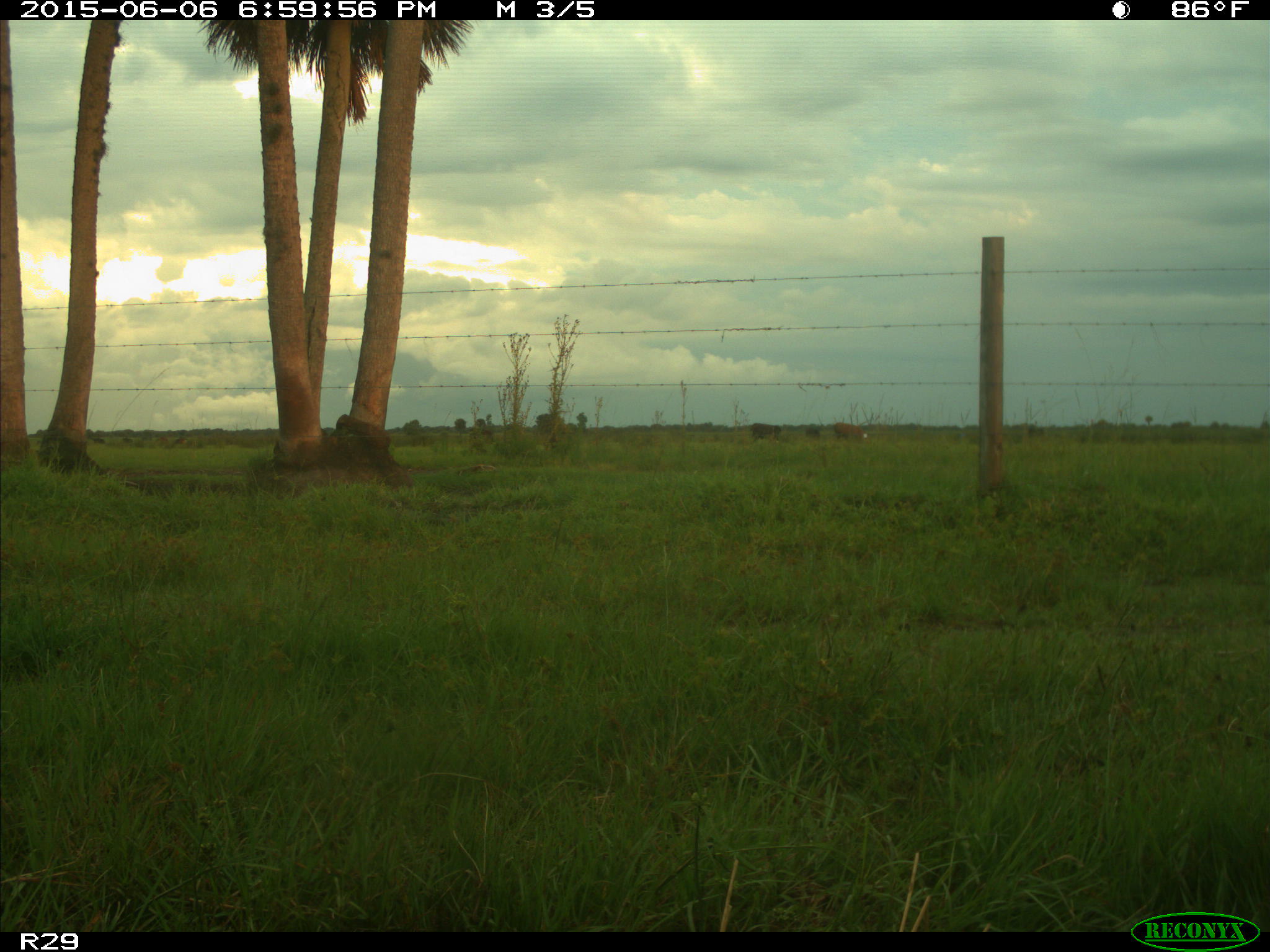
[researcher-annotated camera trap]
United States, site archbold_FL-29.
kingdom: Animalia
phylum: Chordata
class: Mammalia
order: Artiodactyla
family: Bovidae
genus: Bos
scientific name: Bos taurus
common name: domestic cow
Bos taurus (domestic cow).